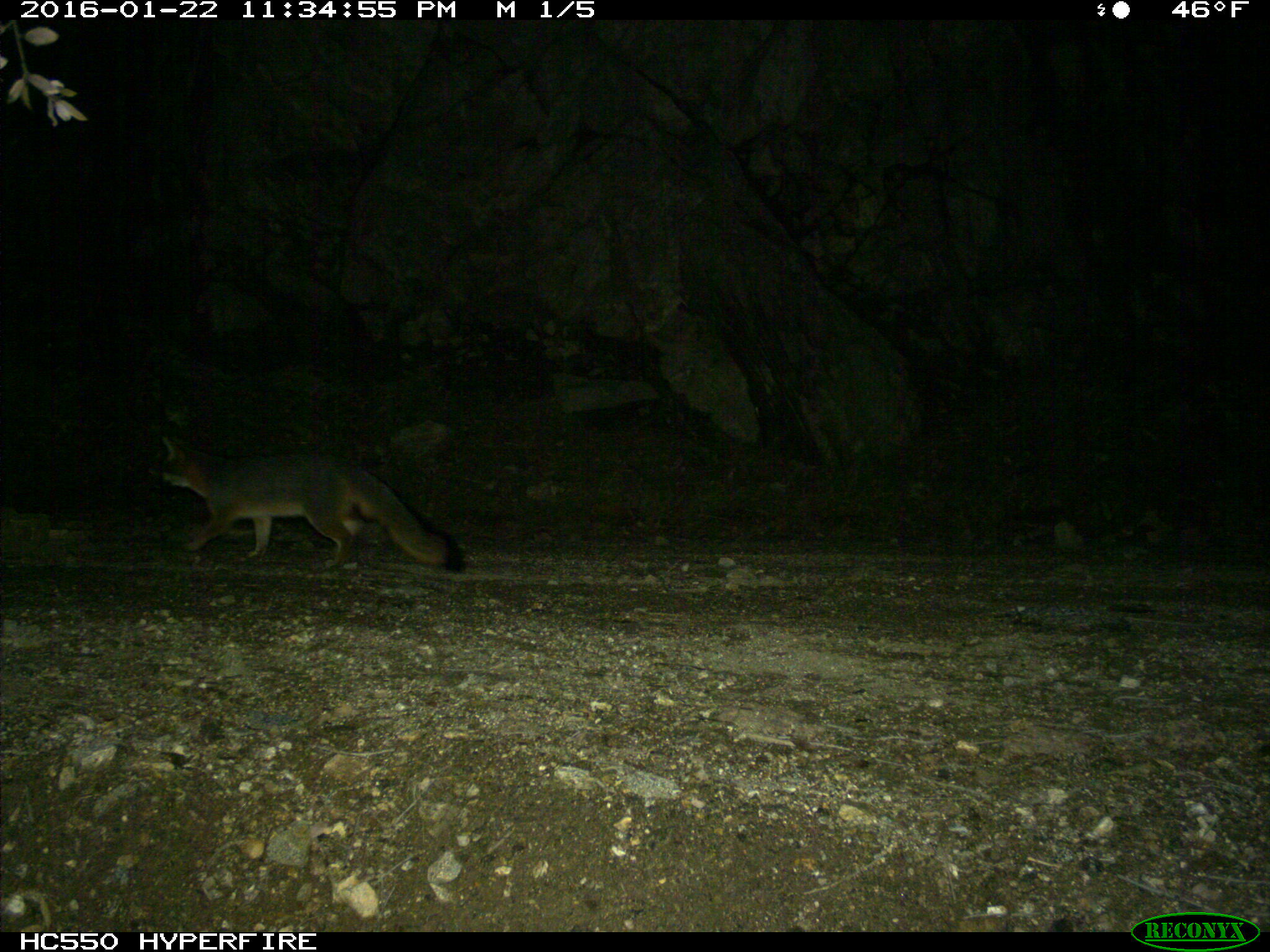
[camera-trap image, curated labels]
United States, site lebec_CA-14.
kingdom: Animalia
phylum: Chordata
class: Mammalia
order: Carnivora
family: Canidae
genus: Urocyon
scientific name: Urocyon cinereoargenteus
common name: gray fox